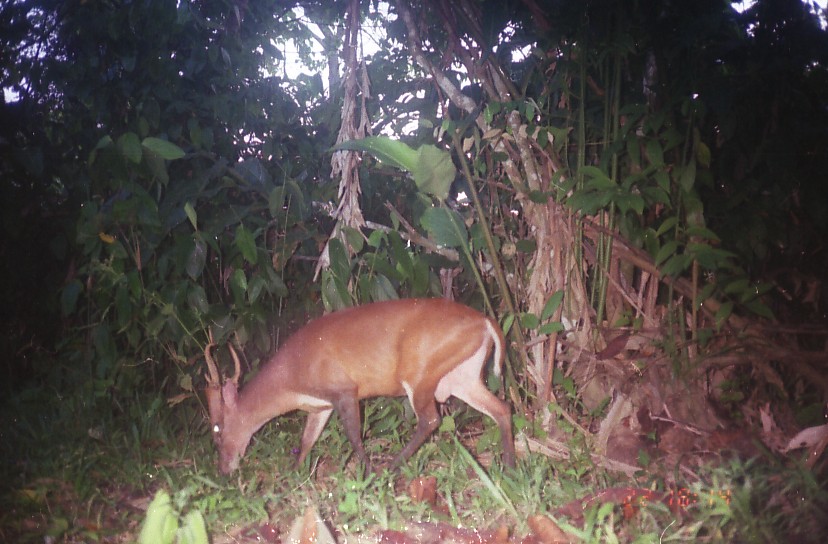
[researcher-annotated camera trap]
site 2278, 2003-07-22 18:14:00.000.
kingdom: Animalia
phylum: Chordata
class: Mammalia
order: Artiodactyla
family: Cervidae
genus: Muntiacus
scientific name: Muntiacus muntjak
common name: southern red muntjac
Muntiacus muntjak (southern red muntjac), count 1.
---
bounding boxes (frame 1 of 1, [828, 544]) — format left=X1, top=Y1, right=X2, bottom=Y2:
muntiacus muntjak: left=201, top=298, right=517, bottom=492